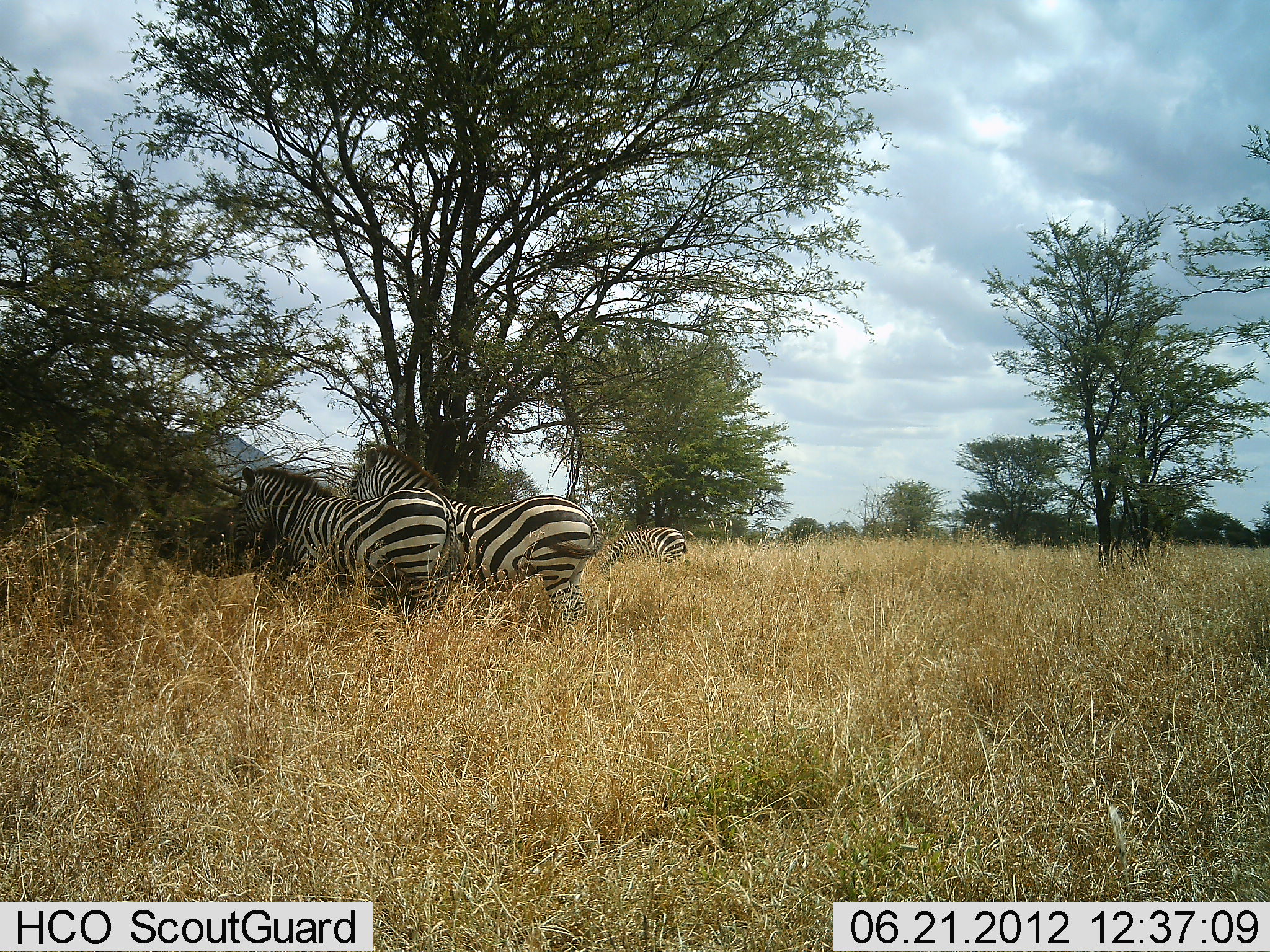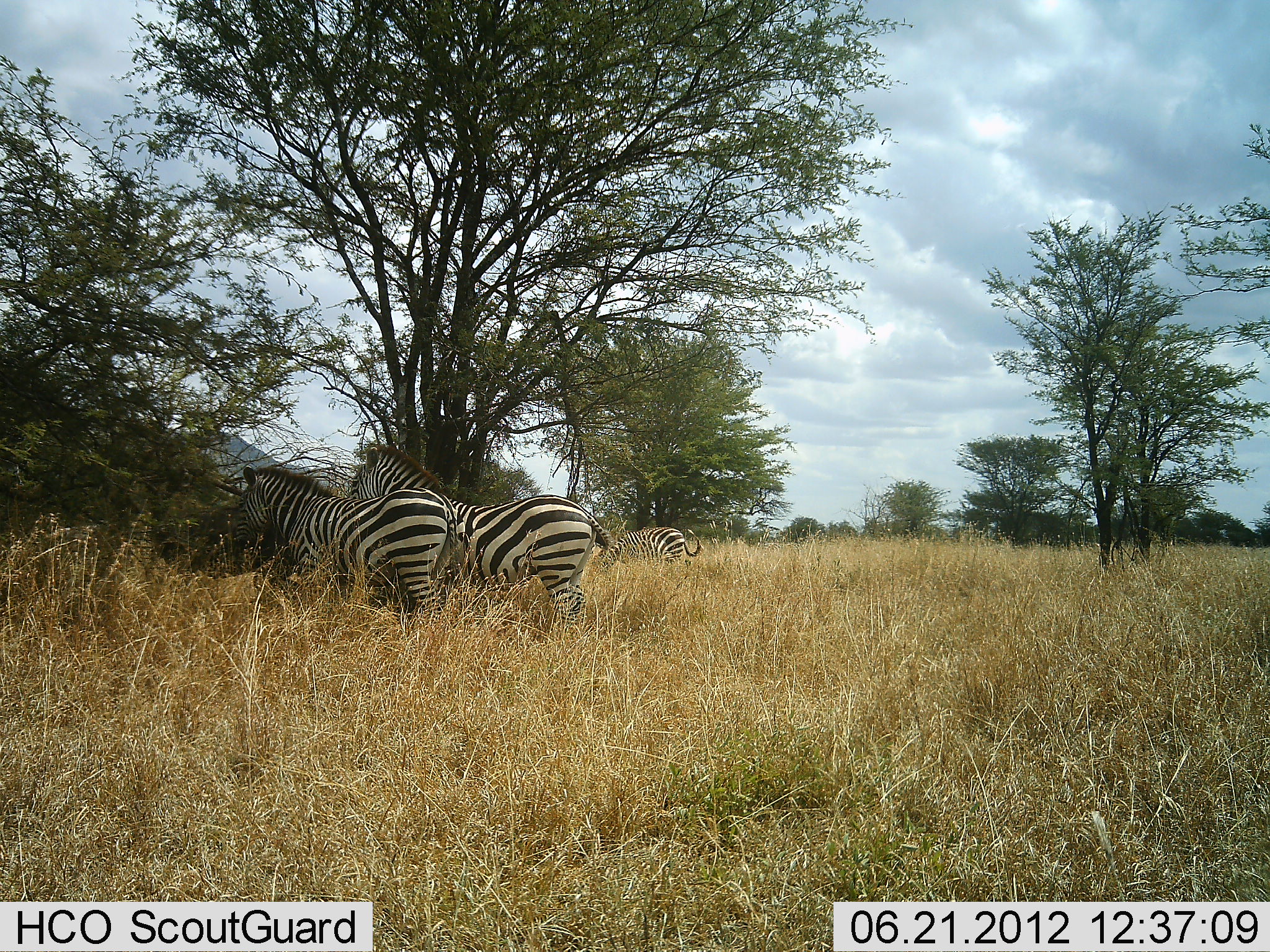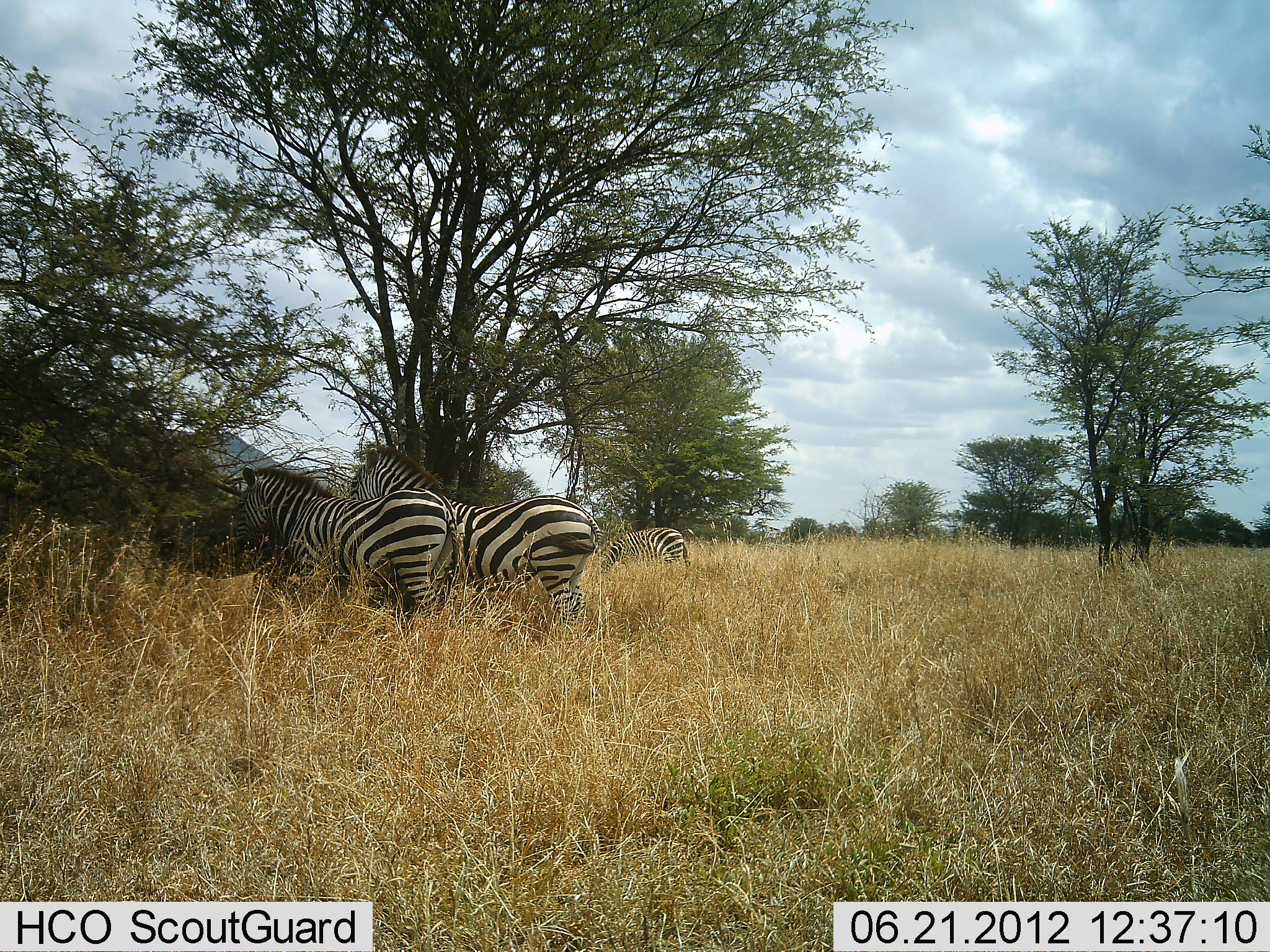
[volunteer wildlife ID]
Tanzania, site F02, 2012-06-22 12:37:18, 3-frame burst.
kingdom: Animalia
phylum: Chordata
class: Mammalia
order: Perissodactyla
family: Equidae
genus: Equus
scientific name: Equus quagga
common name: plains zebra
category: zebra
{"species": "zebra (plains zebra) (Equus quagga)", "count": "3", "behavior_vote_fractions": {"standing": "90%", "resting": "0%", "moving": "0%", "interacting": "0%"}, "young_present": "0%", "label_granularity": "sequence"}